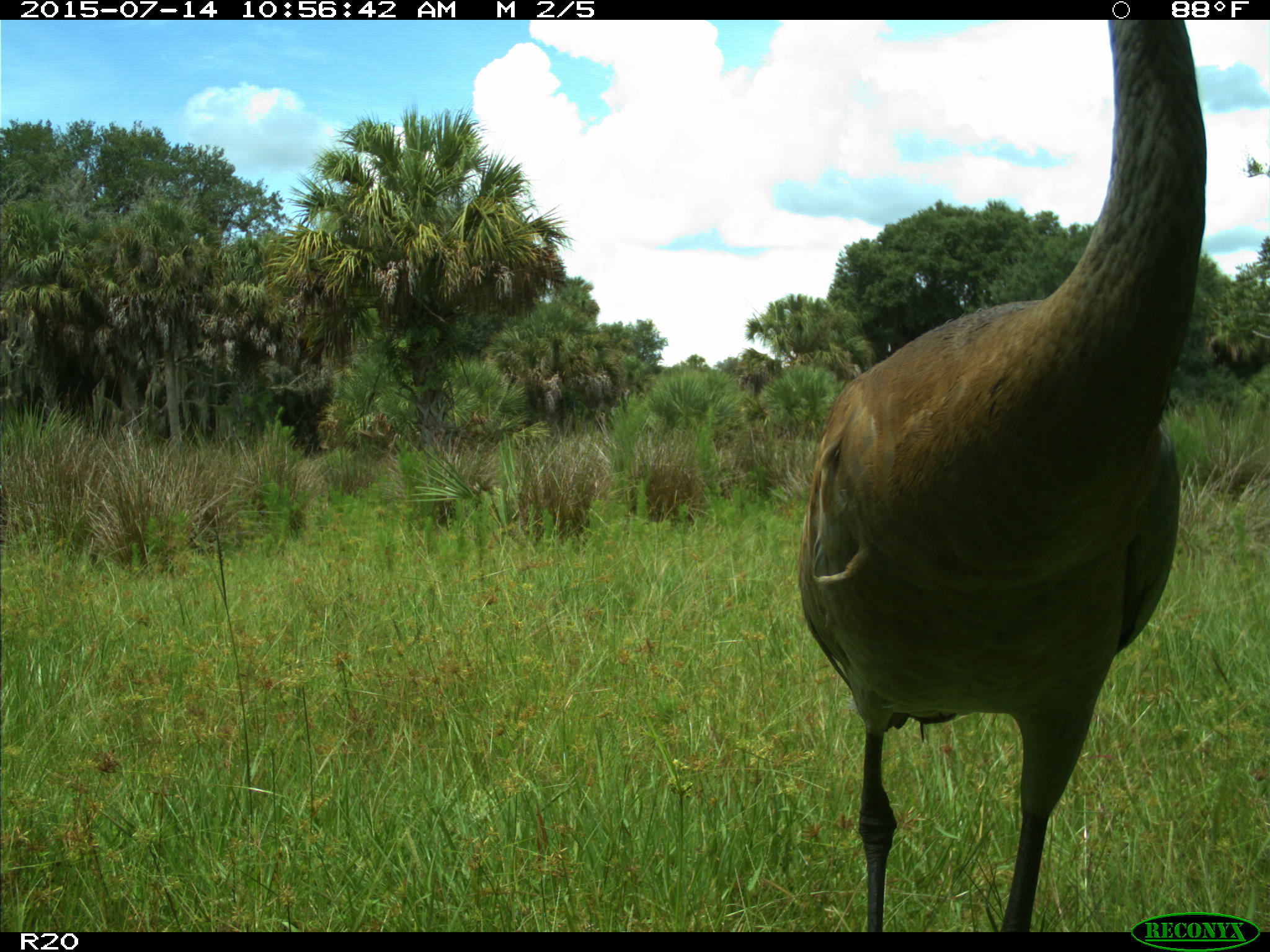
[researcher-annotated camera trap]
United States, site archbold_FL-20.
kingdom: Animalia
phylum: Chordata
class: Aves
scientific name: Aves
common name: birds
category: unidentified bird